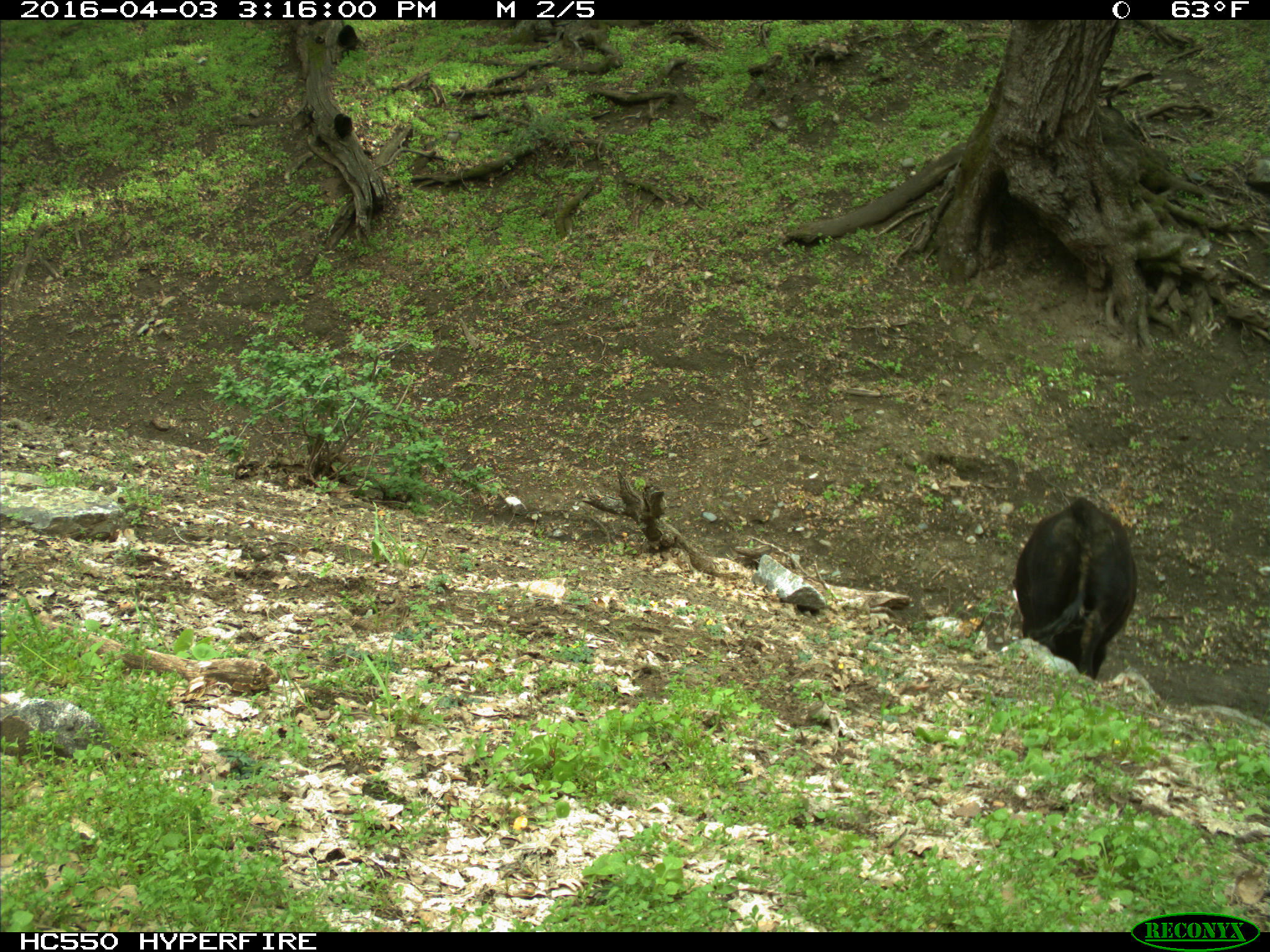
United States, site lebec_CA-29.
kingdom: Animalia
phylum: Chordata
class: Mammalia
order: Artiodactyla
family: Bovidae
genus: Bos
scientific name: Bos taurus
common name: domestic cow